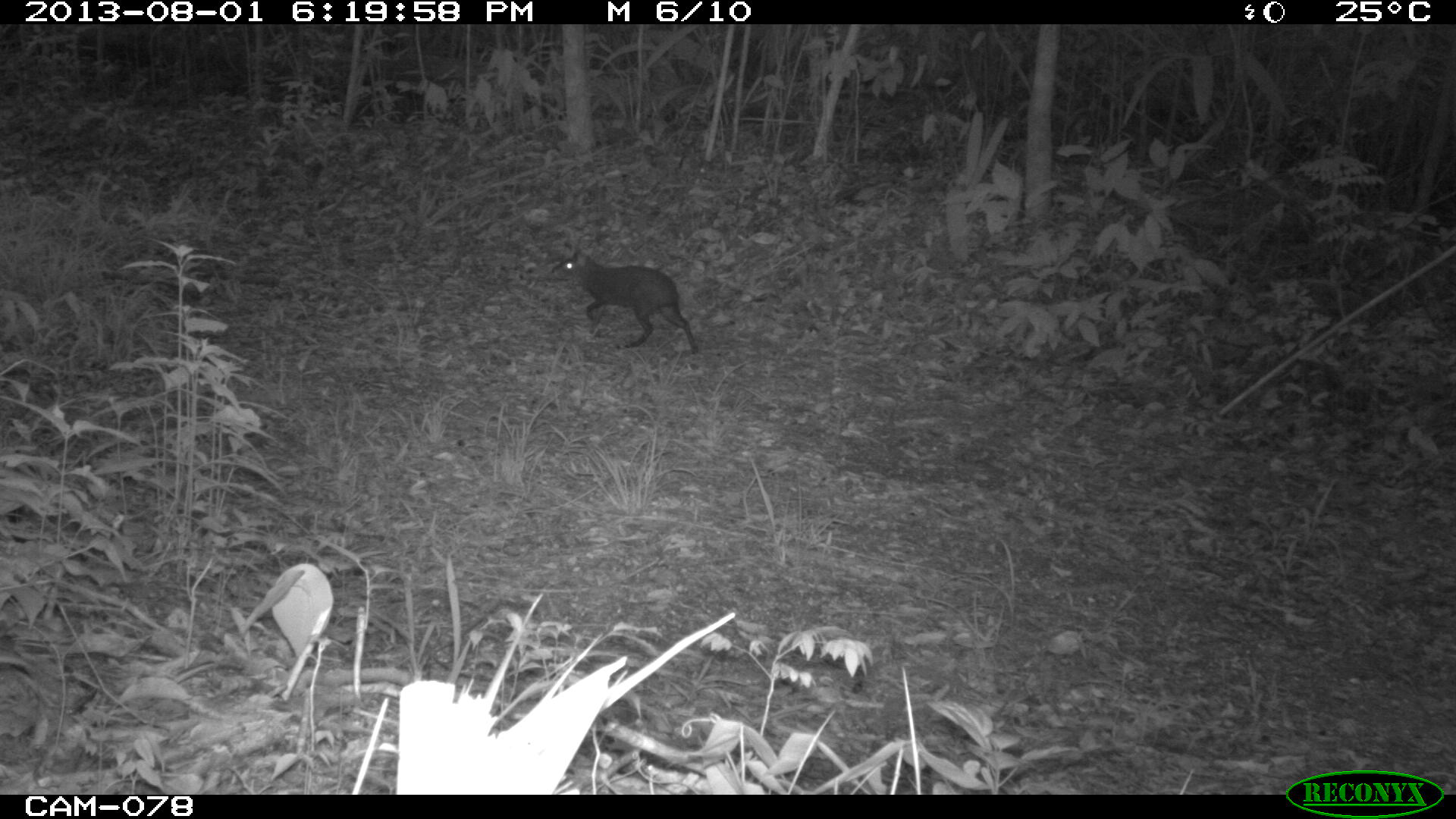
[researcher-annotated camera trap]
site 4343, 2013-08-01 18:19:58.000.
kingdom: Animalia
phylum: Chordata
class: Mammalia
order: Rodentia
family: Dasyproctidae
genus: Dasyprocta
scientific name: Dasyprocta punctata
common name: central american agouti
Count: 1.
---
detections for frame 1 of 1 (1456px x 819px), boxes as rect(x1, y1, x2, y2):
dasyprocta punctata: rect(551, 246, 699, 354)